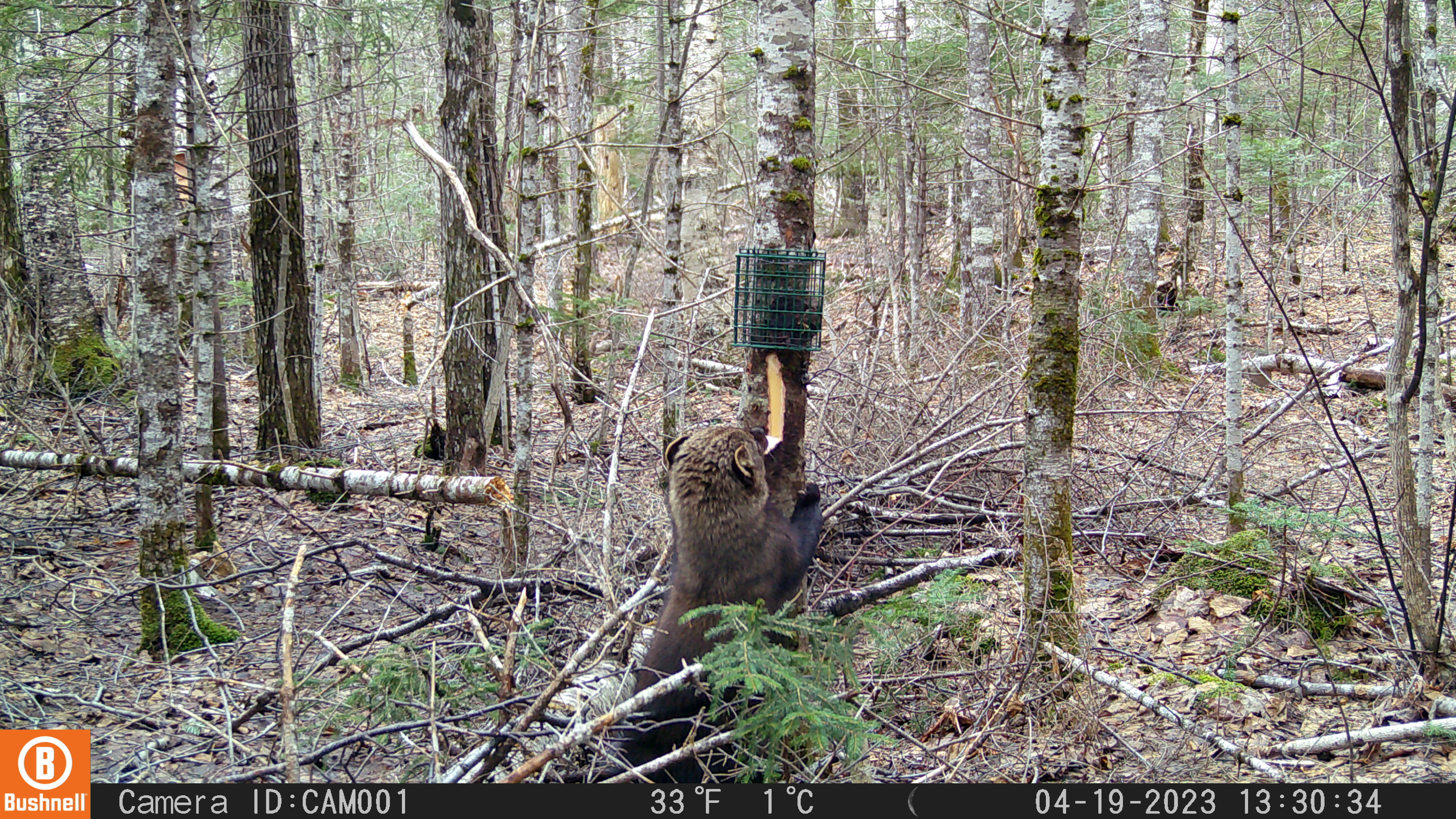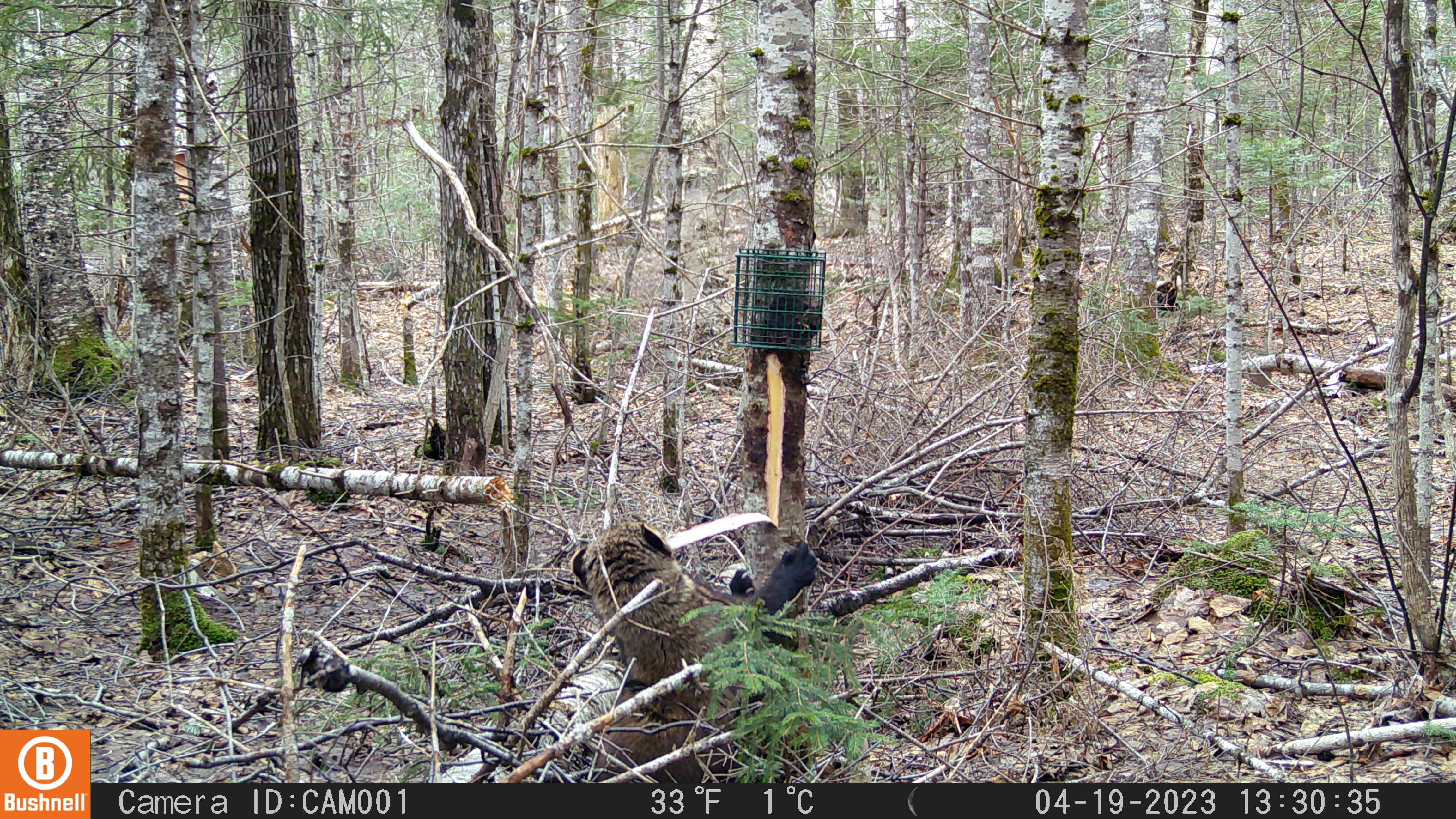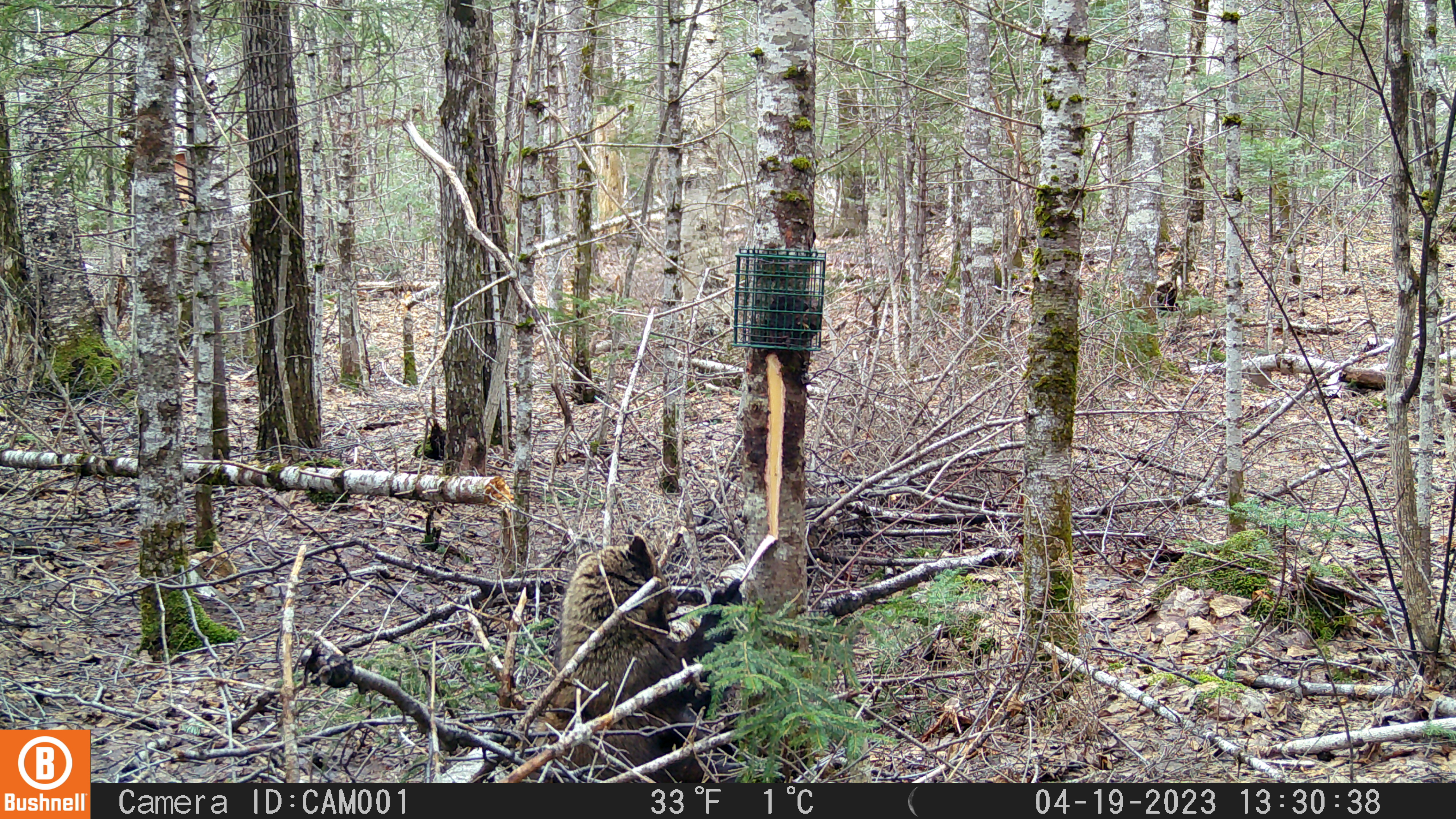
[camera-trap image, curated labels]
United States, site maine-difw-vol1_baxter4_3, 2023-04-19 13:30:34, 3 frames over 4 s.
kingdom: Animalia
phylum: Chordata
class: Mammalia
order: Carnivora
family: Mustelidae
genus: Pekania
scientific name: Pekania pennanti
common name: fisher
Fisher (Pekania pennanti).